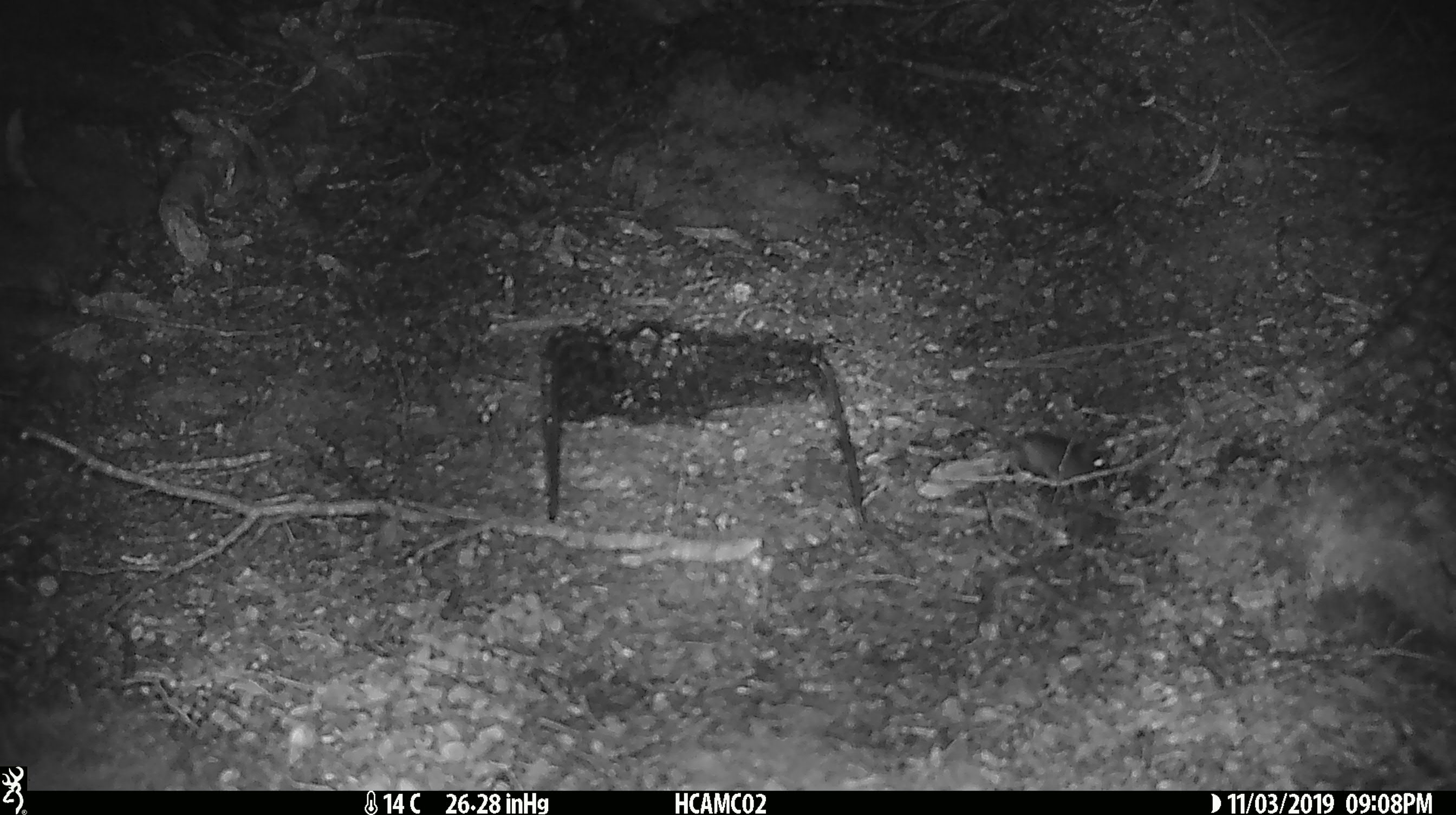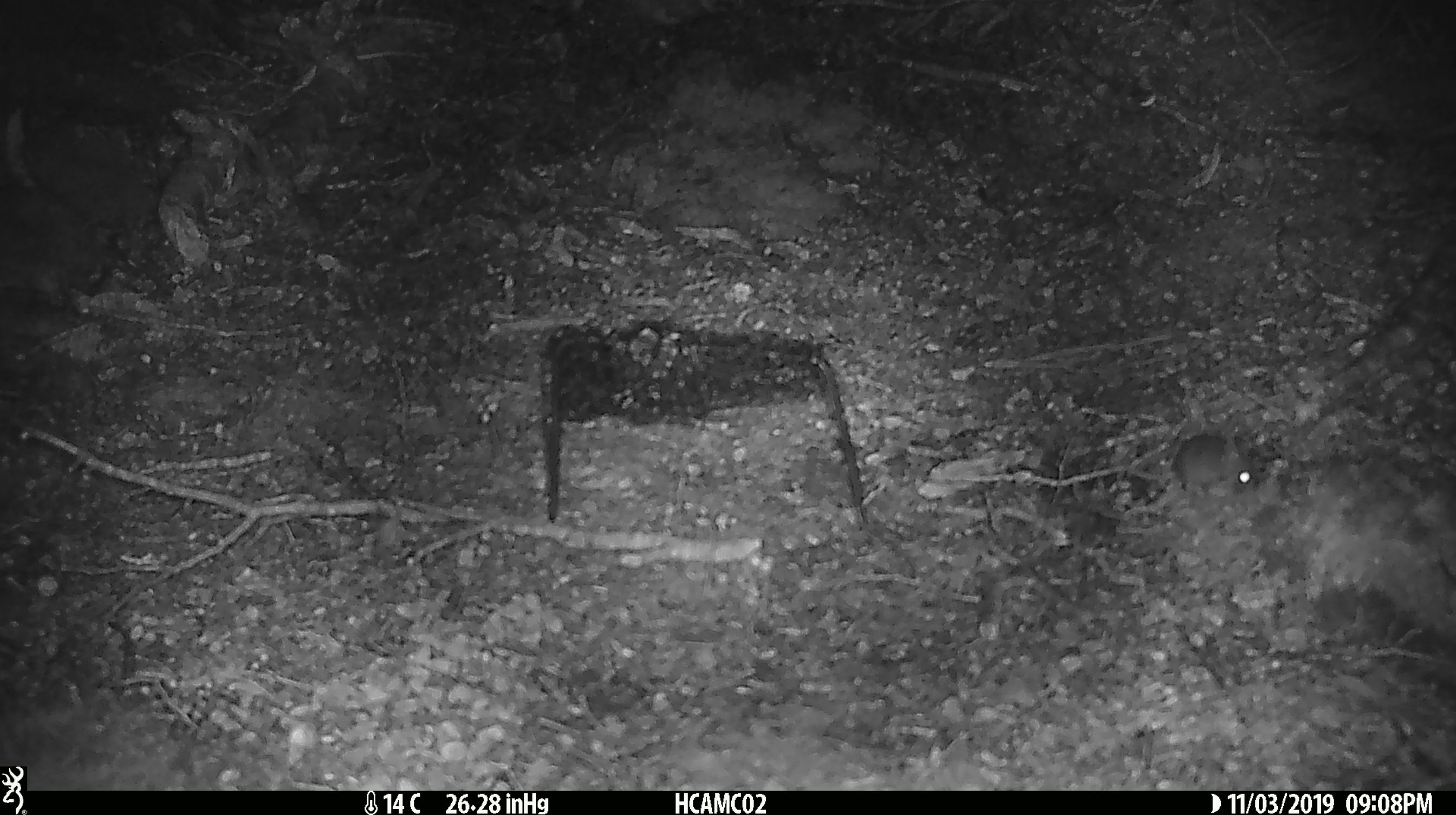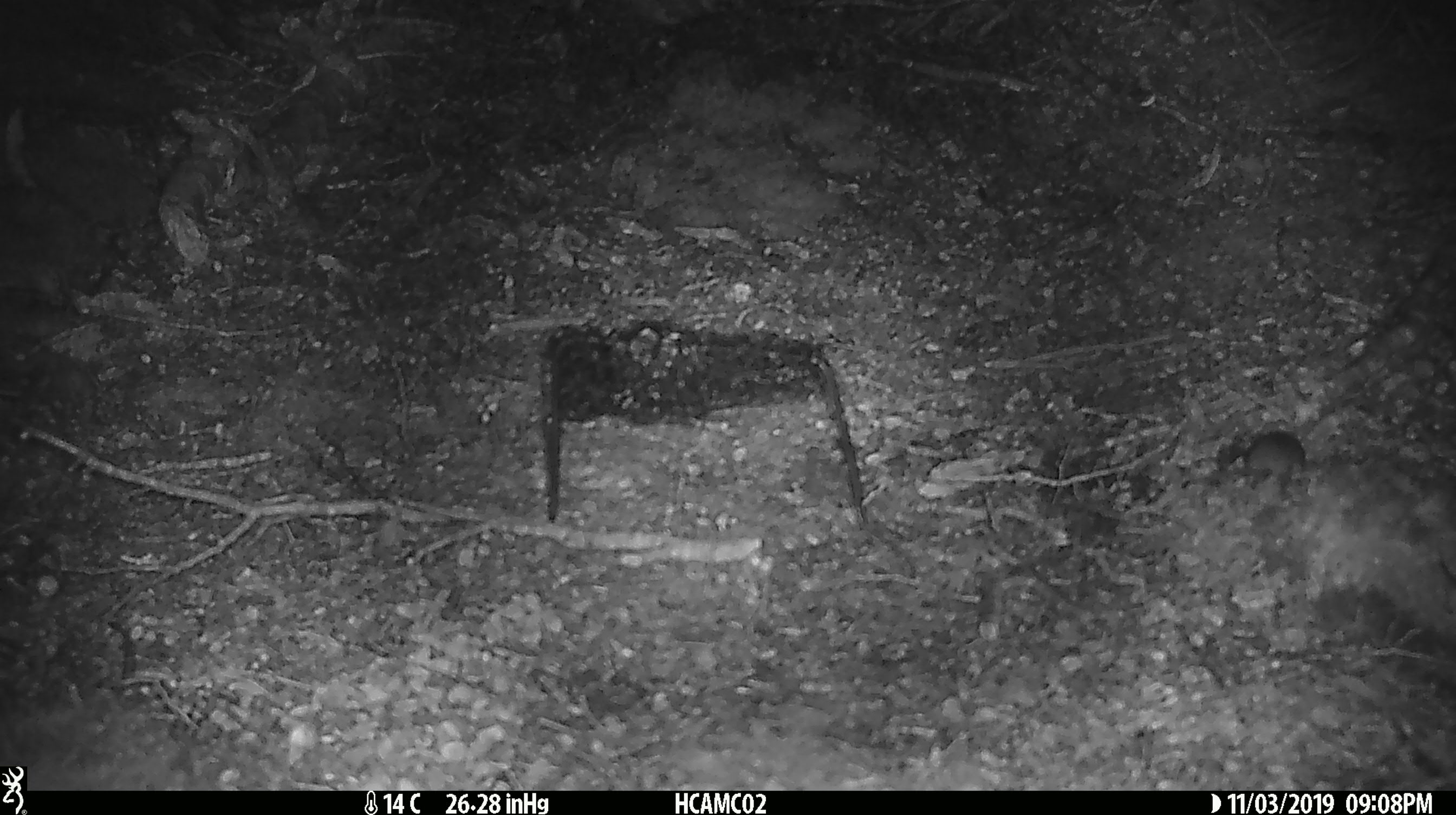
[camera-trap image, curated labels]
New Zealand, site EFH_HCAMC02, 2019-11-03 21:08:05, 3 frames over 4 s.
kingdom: Animalia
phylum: Chordata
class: Mammalia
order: Rodentia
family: Muridae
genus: Mus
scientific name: Mus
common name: mouse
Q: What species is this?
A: Mouse (Mus).